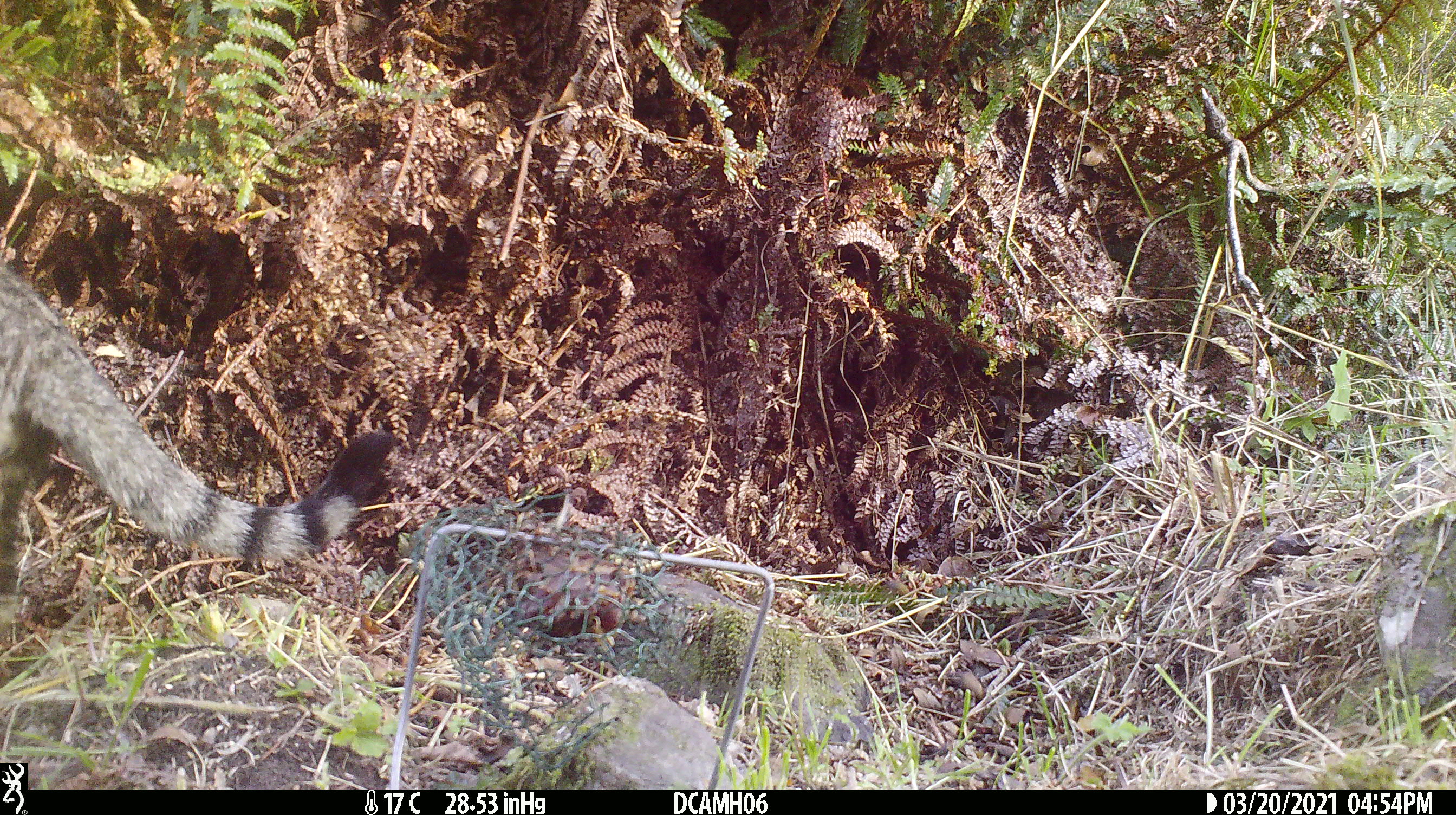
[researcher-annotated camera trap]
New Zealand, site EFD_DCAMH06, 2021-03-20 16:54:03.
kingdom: Animalia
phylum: Chordata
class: Mammalia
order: Carnivora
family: Felidae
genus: Felis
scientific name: Felis catus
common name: domestic cat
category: cat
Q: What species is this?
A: Cat (domestic cat) (Felis catus).